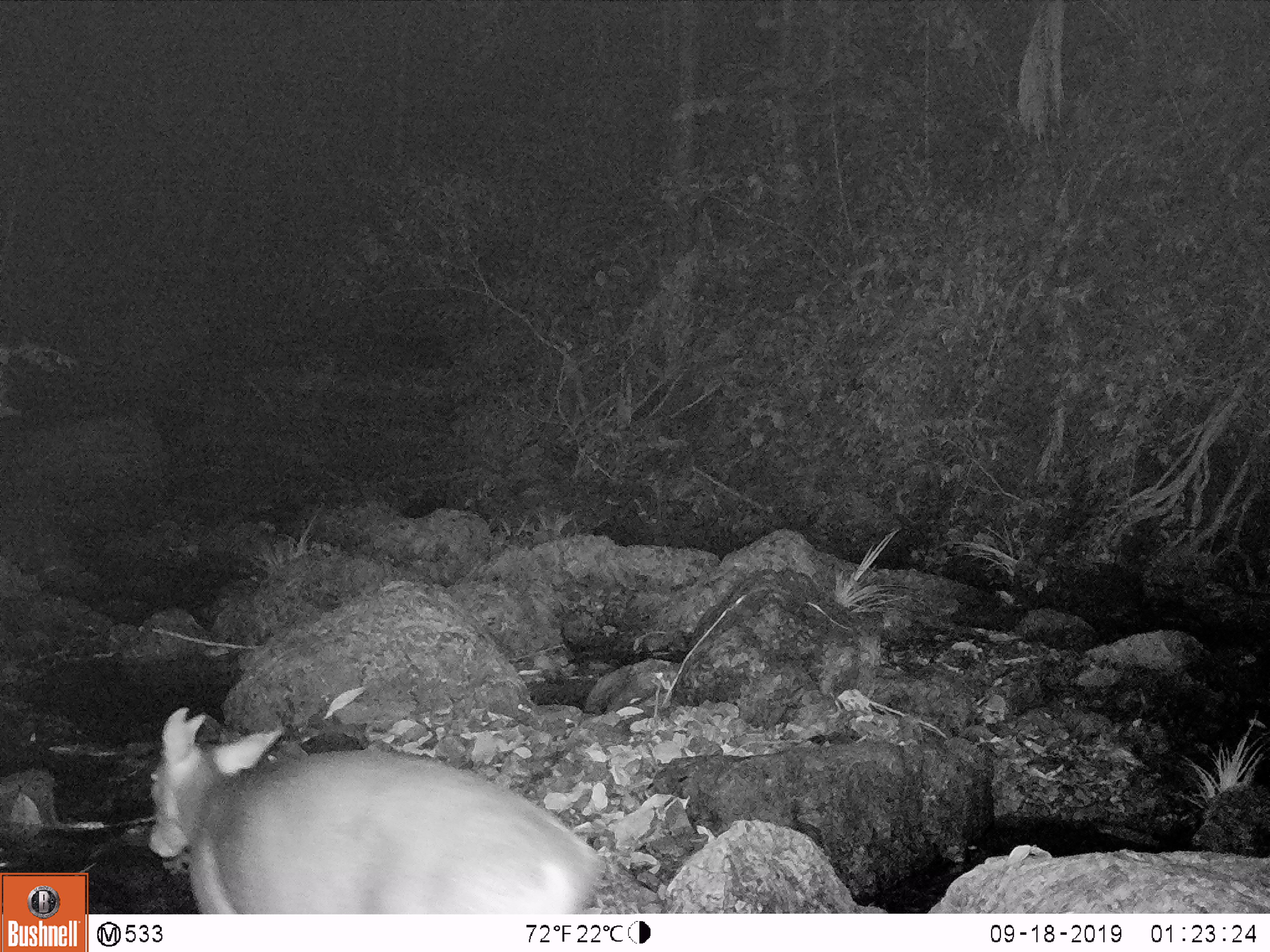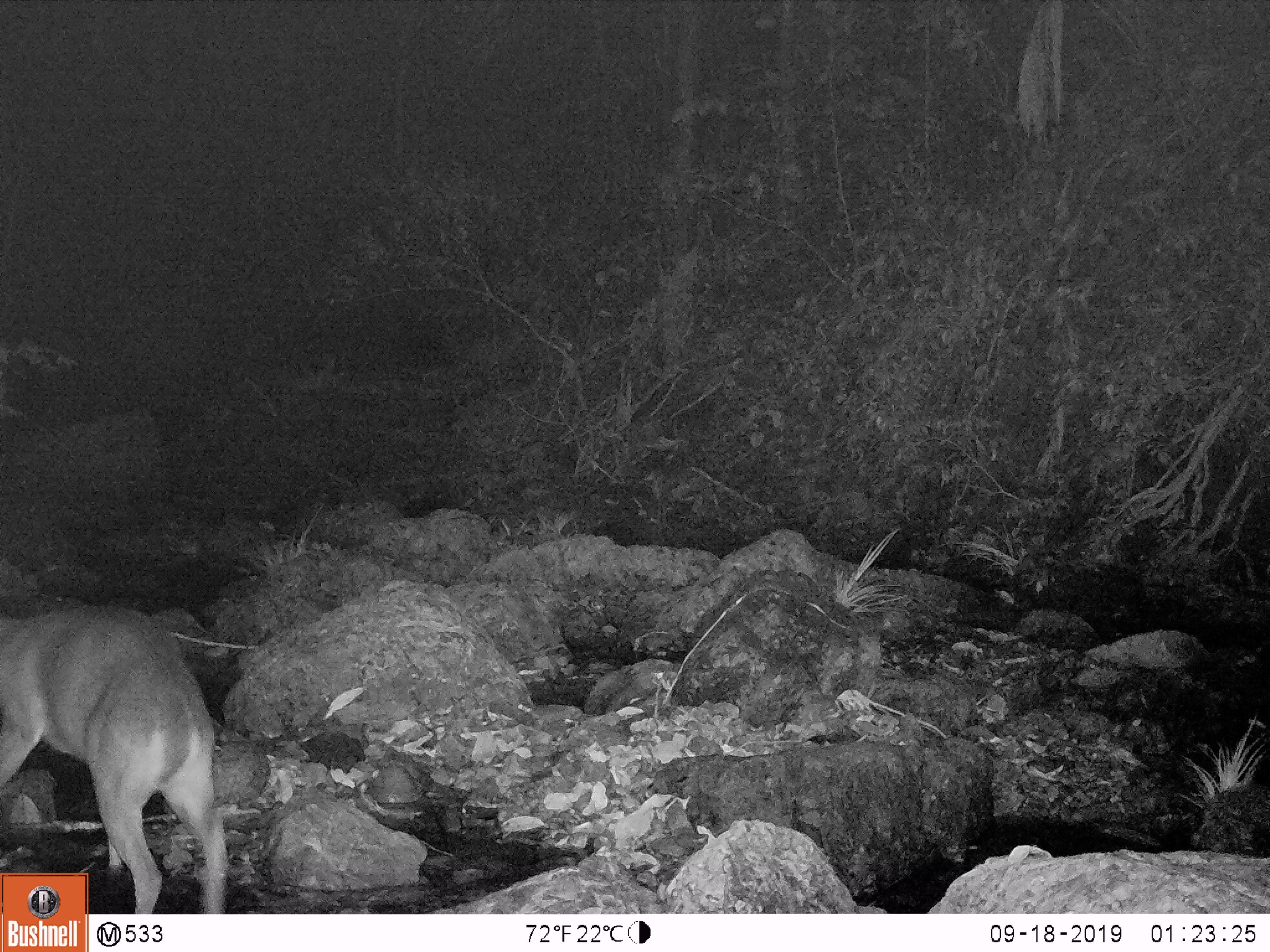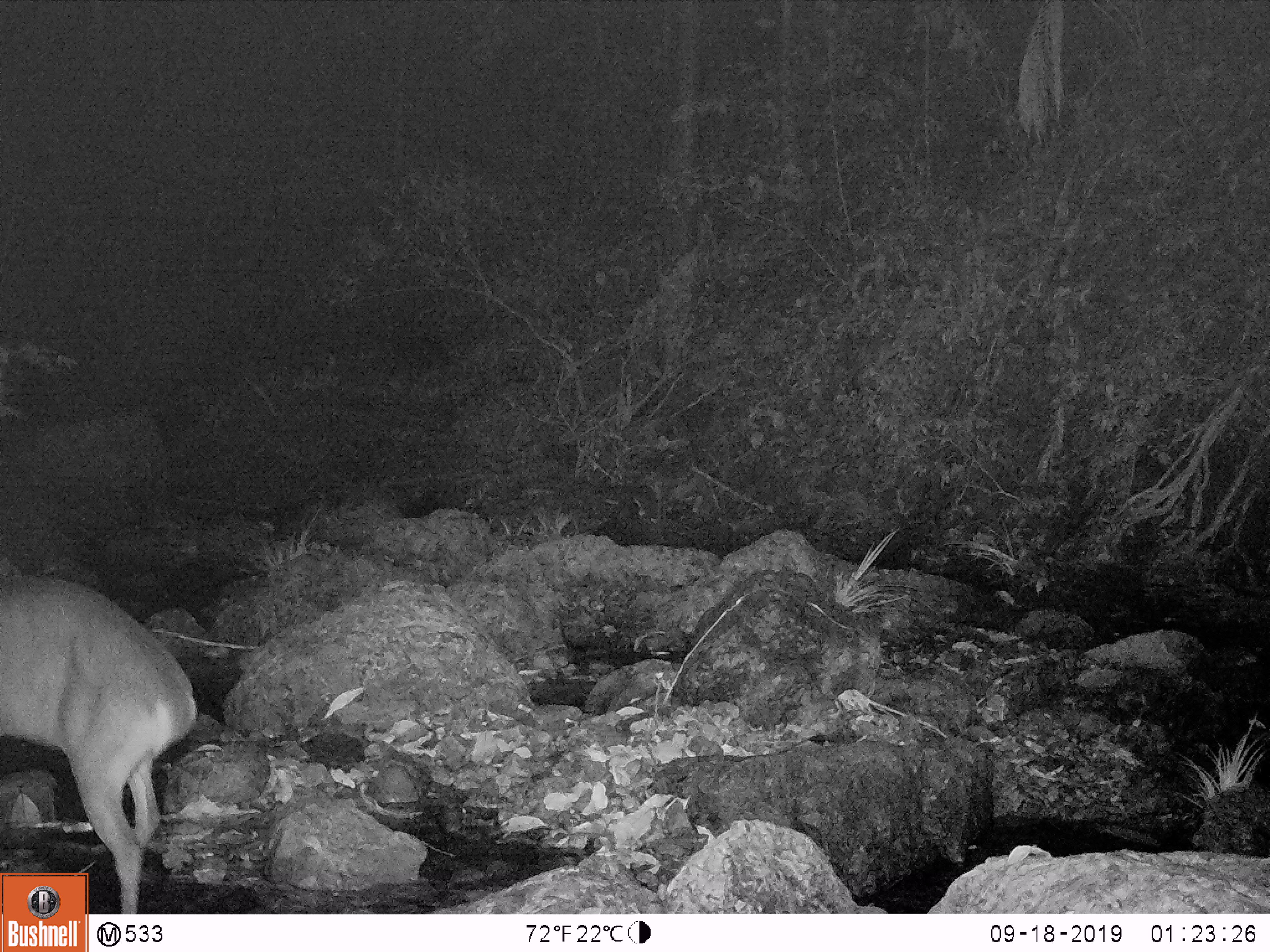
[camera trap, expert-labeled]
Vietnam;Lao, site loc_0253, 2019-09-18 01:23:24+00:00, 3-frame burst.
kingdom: Animalia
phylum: Chordata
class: Mammalia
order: Artiodactyla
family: Cervidae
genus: Muntiacus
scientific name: Muntiacus vuquangensis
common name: large-antlered muntjac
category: large antlered muntjac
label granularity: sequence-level